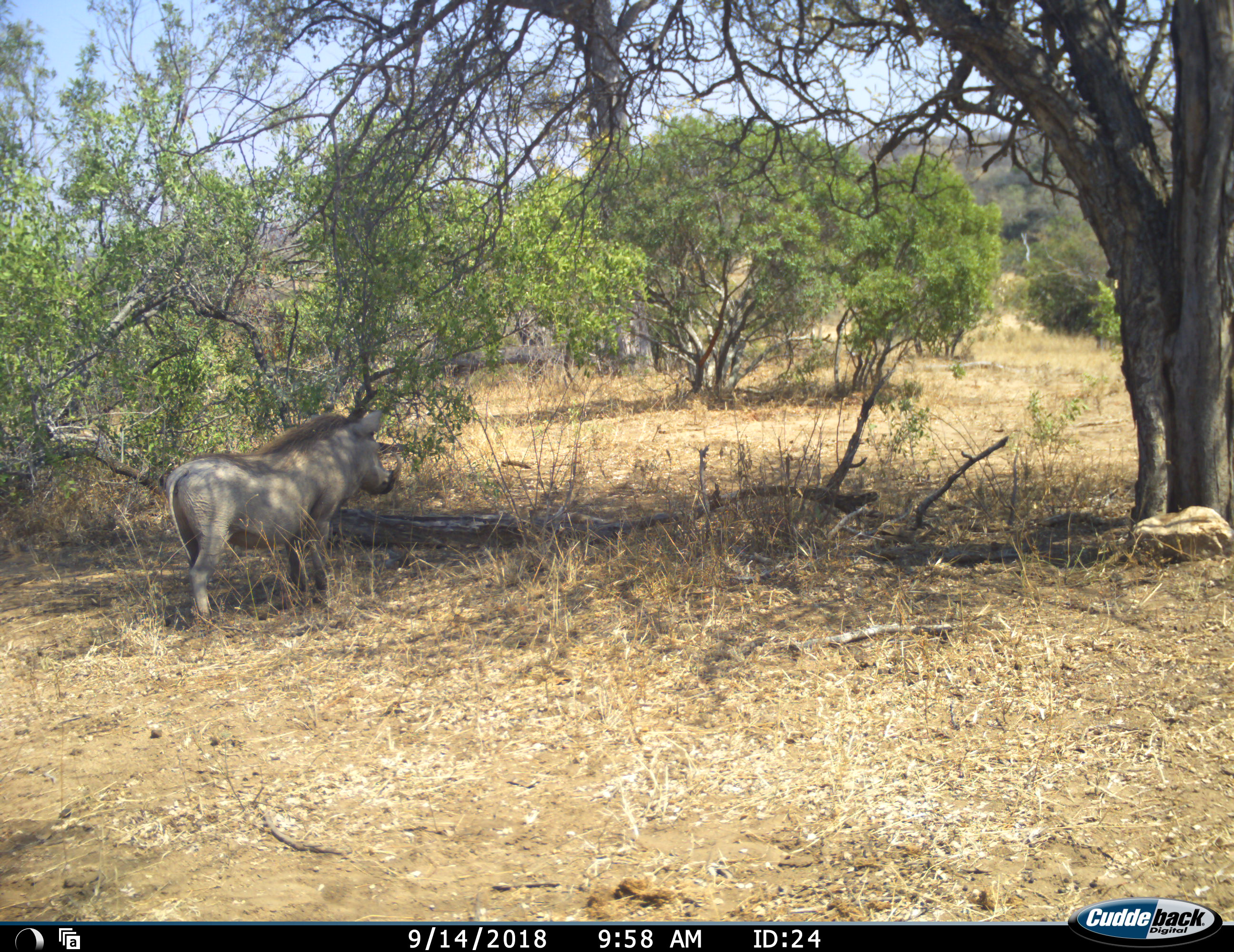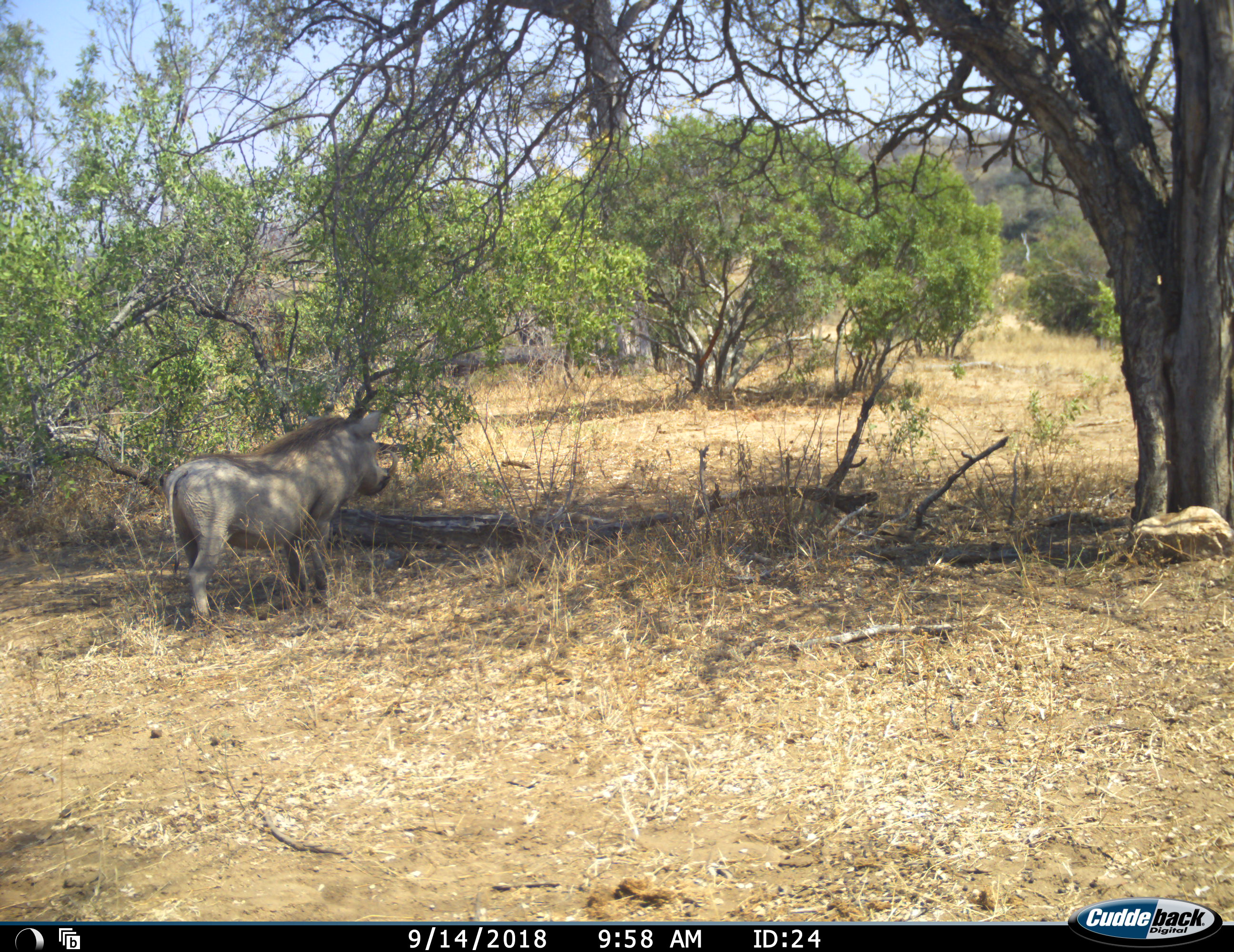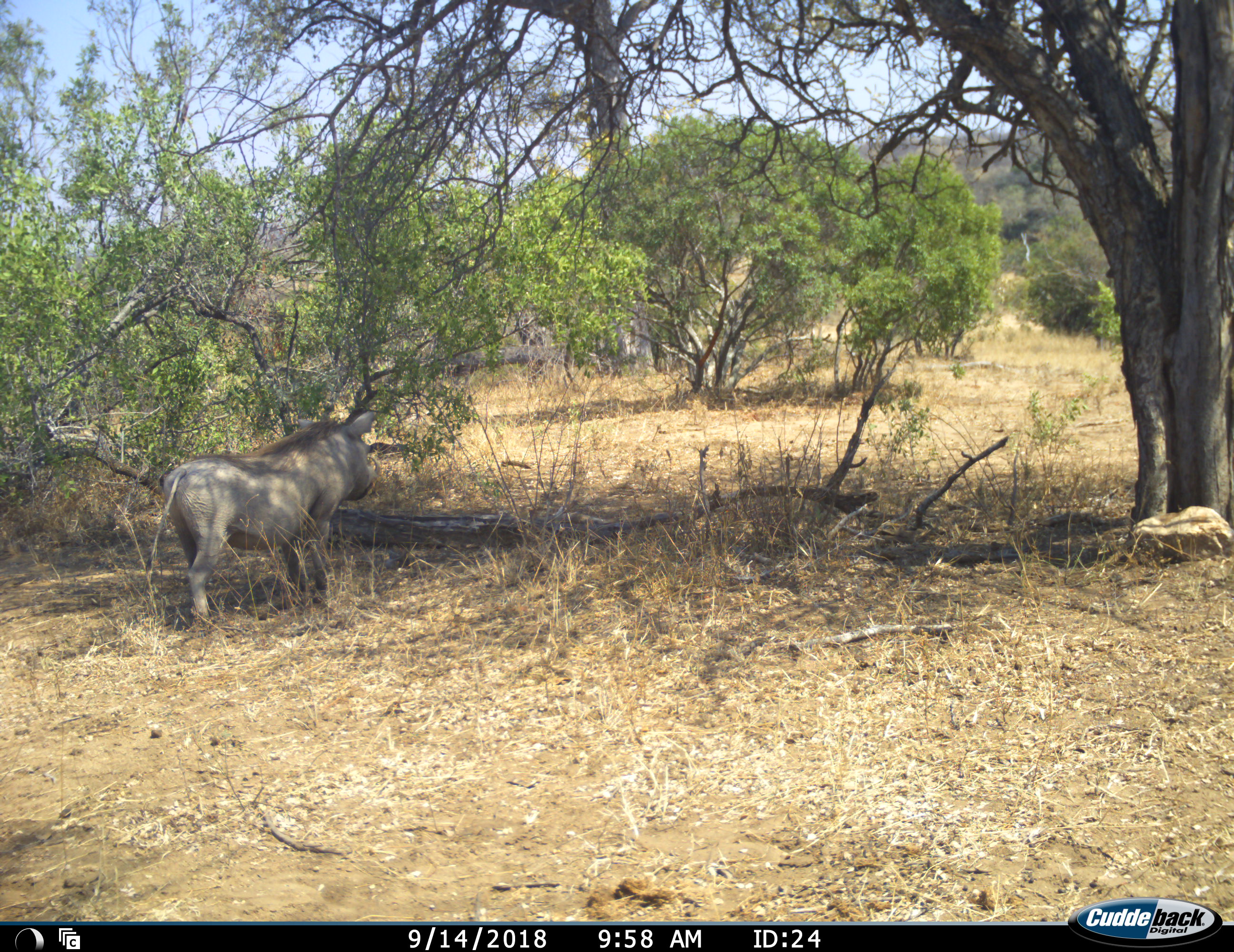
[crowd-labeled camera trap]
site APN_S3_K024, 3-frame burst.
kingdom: Animalia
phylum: Chordata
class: Mammalia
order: Artiodactyla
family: Suidae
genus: Phacochoerus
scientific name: Phacochoerus africanus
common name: warthog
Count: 1.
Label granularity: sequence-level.